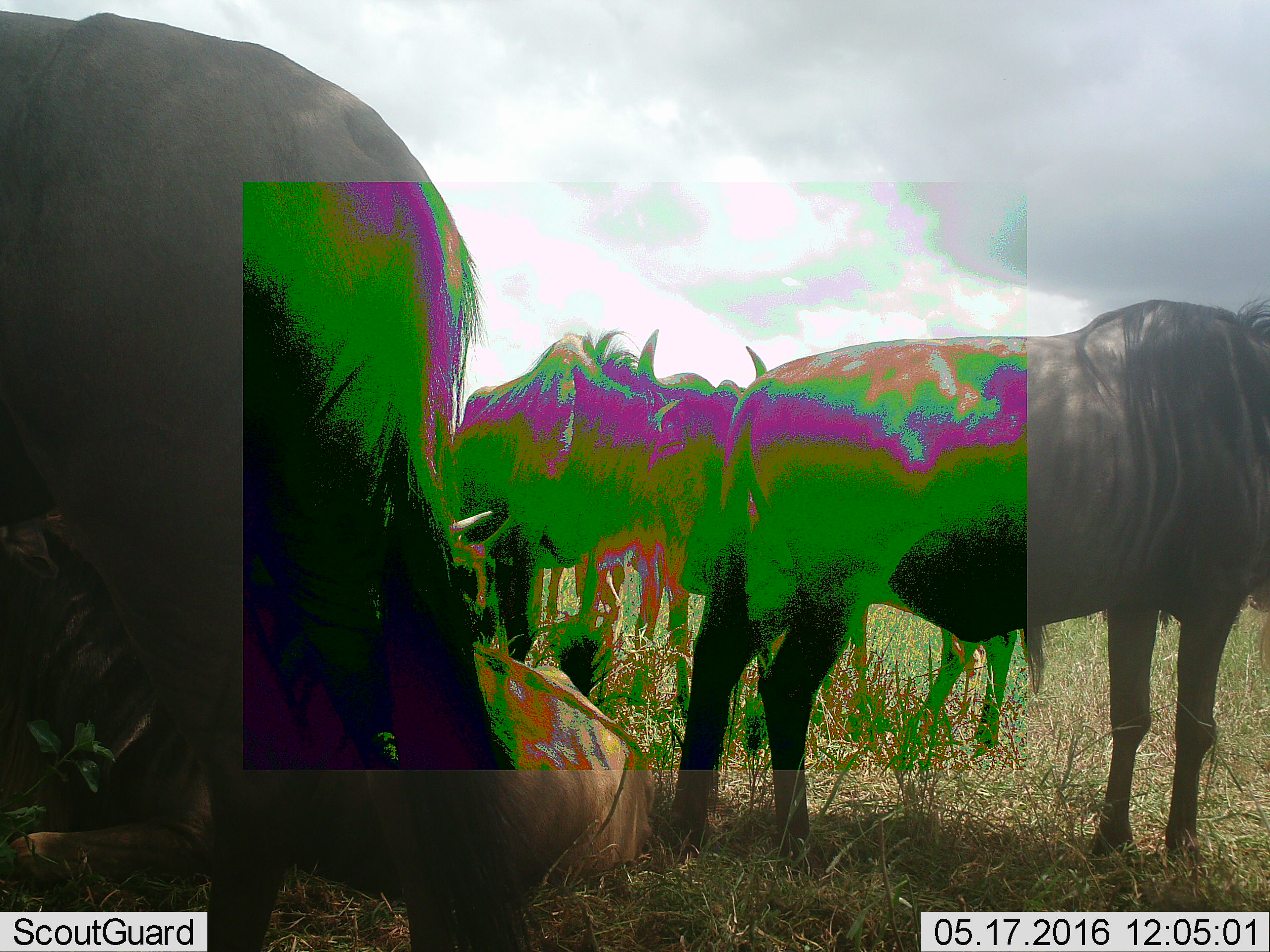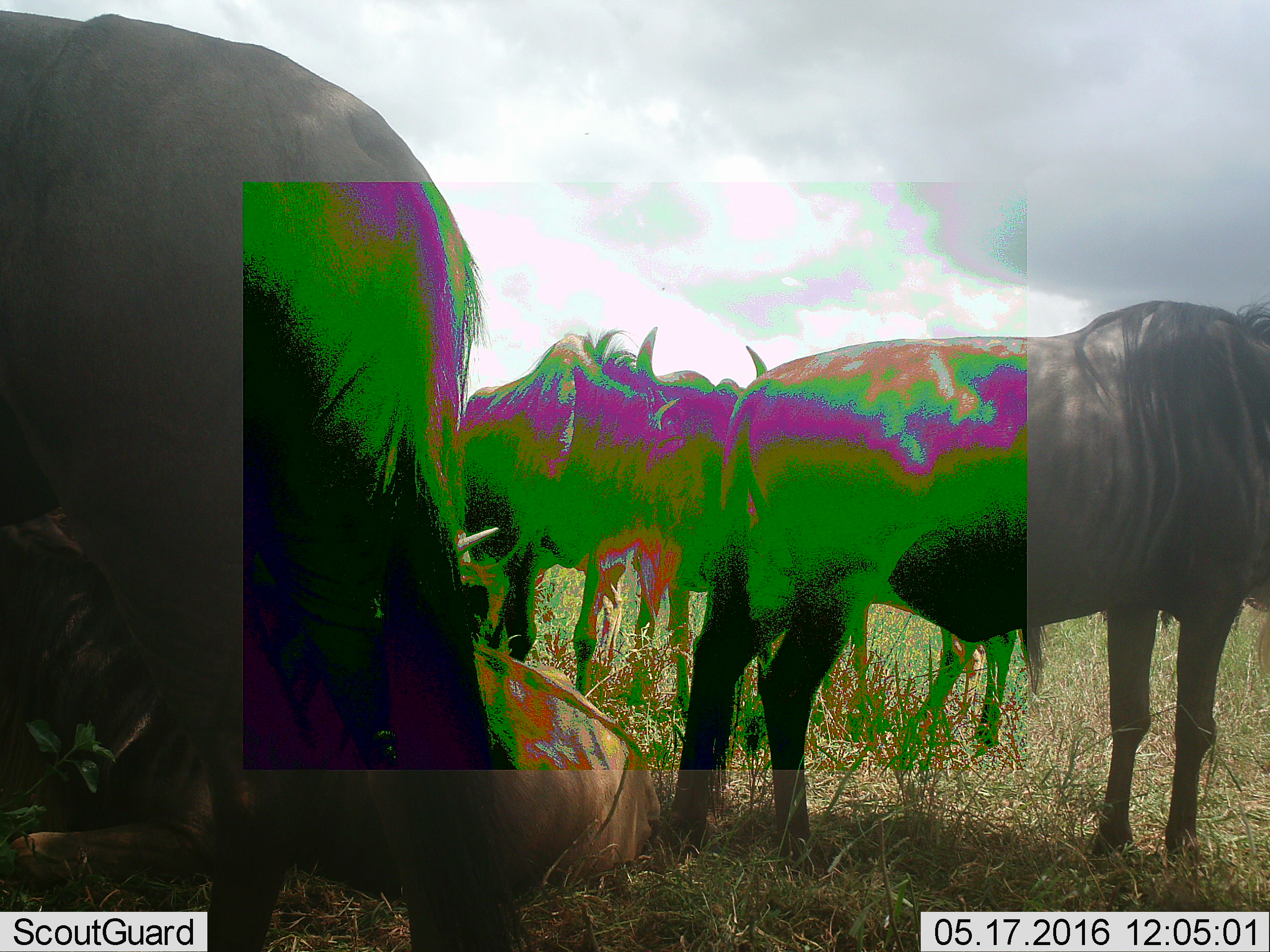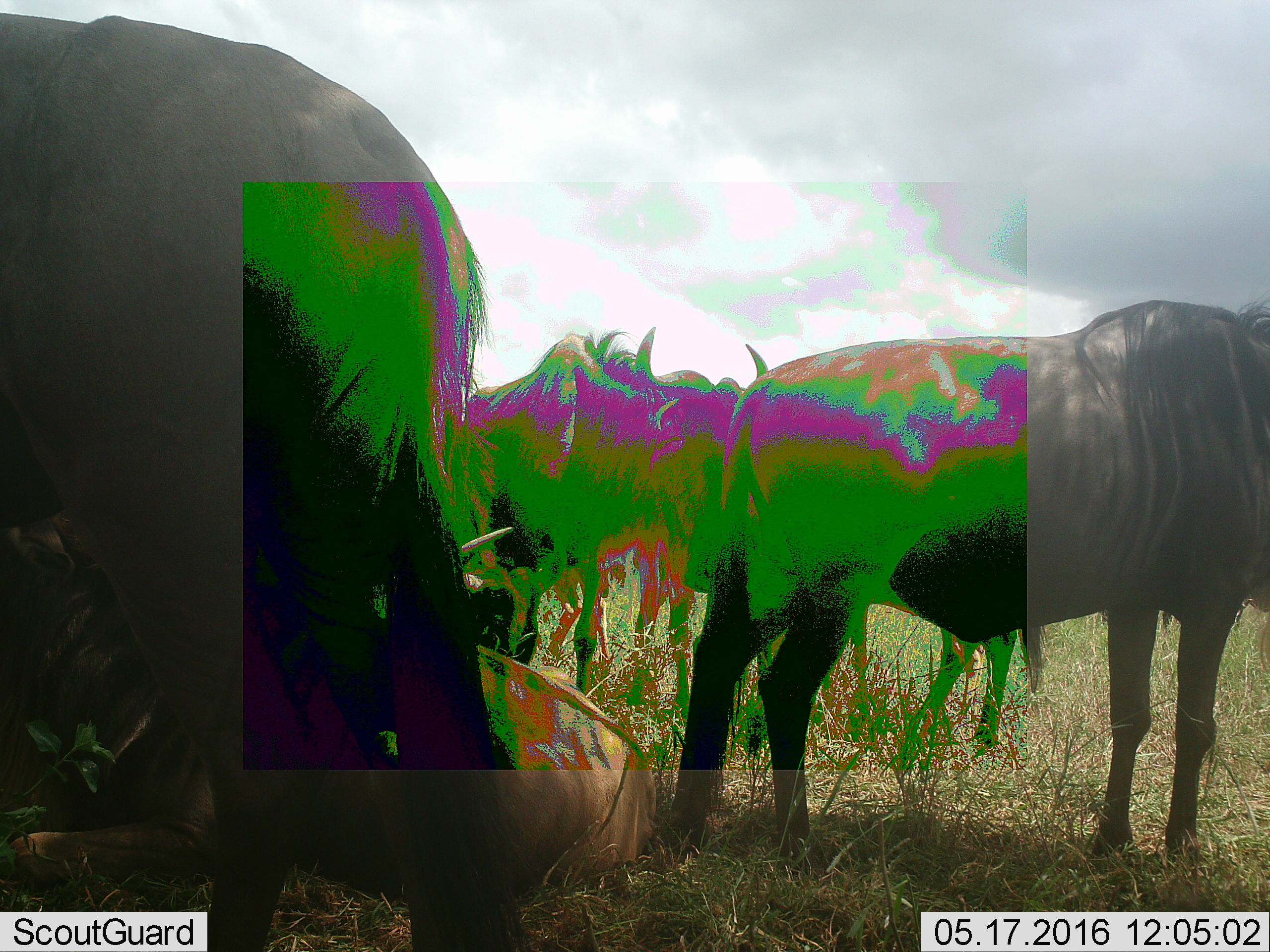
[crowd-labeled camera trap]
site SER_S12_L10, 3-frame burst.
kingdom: Animalia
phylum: Chordata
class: Mammalia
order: Artiodactyla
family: Bovidae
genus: Connochaetes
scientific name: Connochaetes taurinus taurinus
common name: blue wildebeest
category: wildebeestblue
Wildebeestblue (blue wildebeest) (Connochaetes taurinus taurinus), count 6. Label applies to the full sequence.